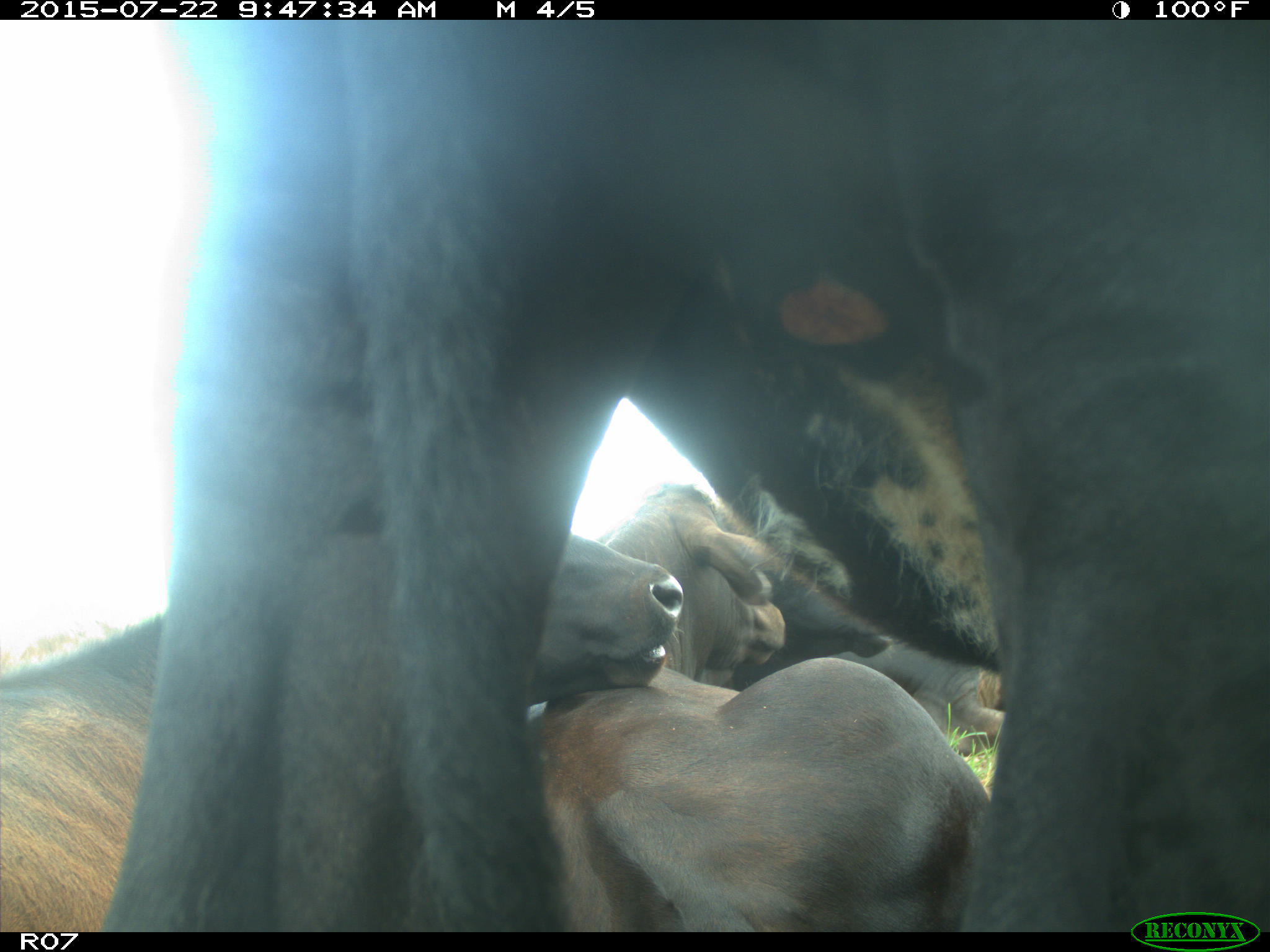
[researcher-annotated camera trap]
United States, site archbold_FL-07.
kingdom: Animalia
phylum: Chordata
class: Mammalia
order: Carnivora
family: Felidae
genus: Lynx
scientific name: Lynx rufus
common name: bobcat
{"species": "Lynx rufus (bobcat)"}